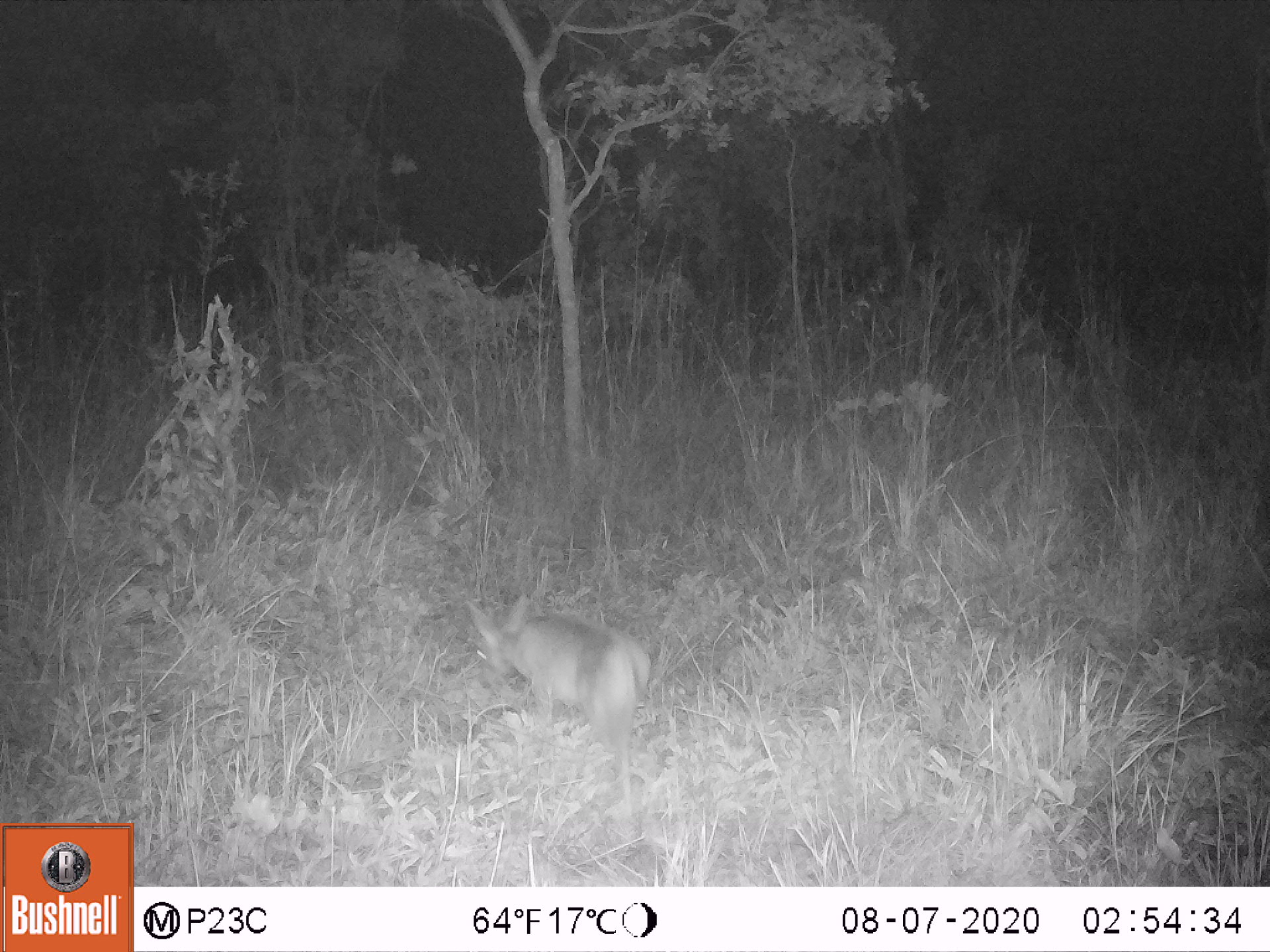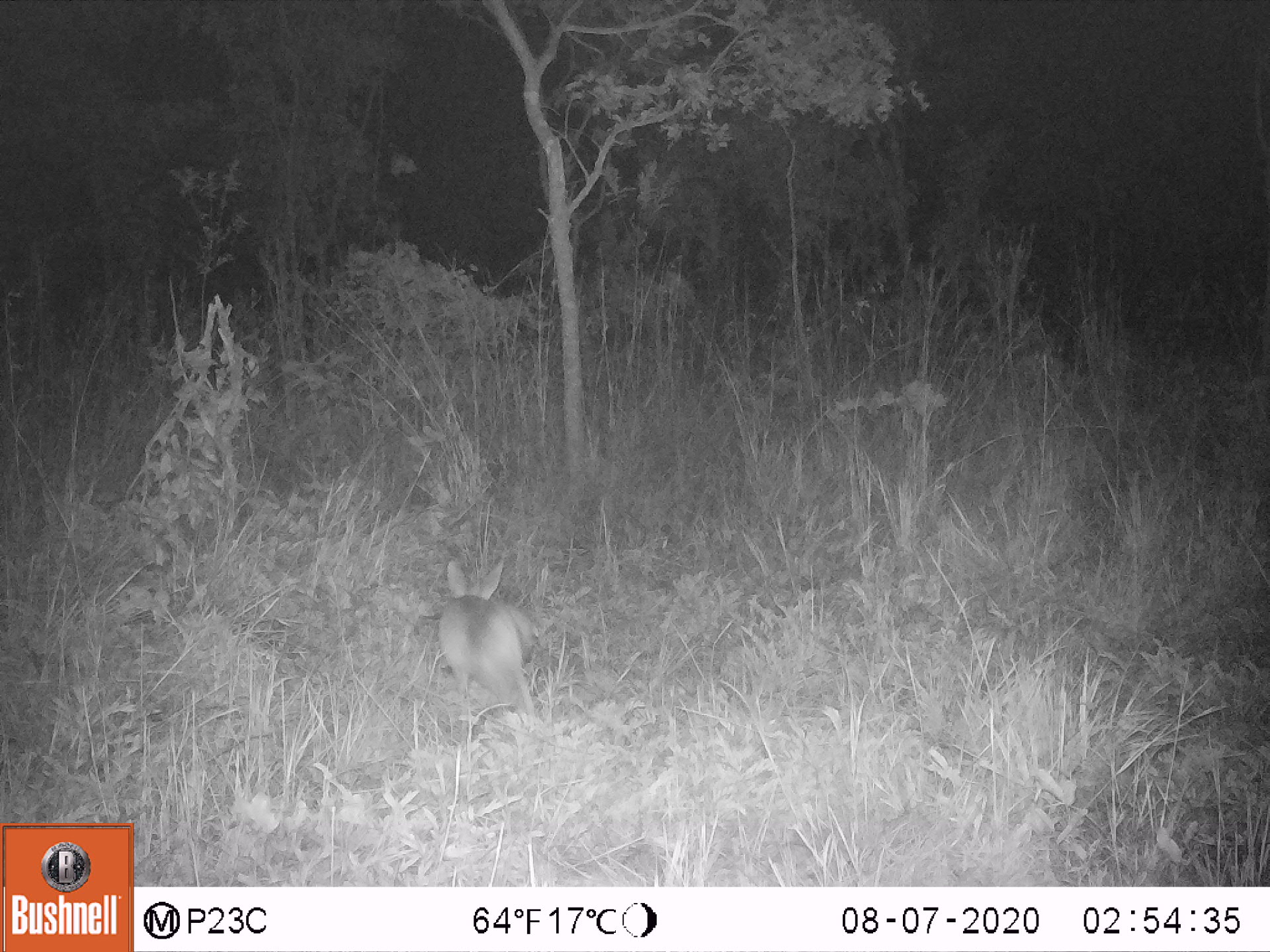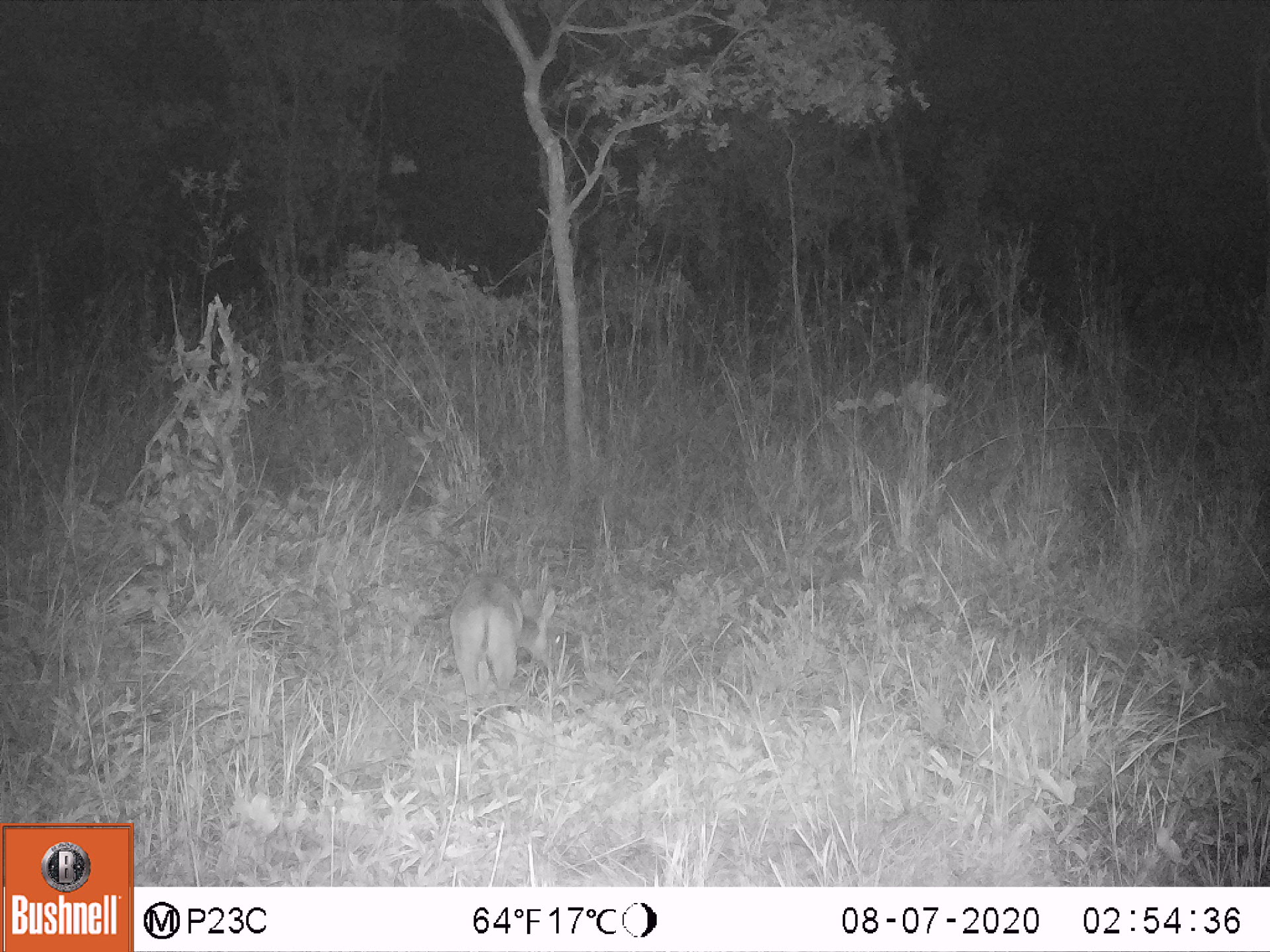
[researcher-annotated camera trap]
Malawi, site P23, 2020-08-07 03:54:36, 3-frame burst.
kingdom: Animalia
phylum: Chordata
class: Mammalia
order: Artiodactyla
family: Bovidae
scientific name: Antilopinae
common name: small antelope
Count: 1.